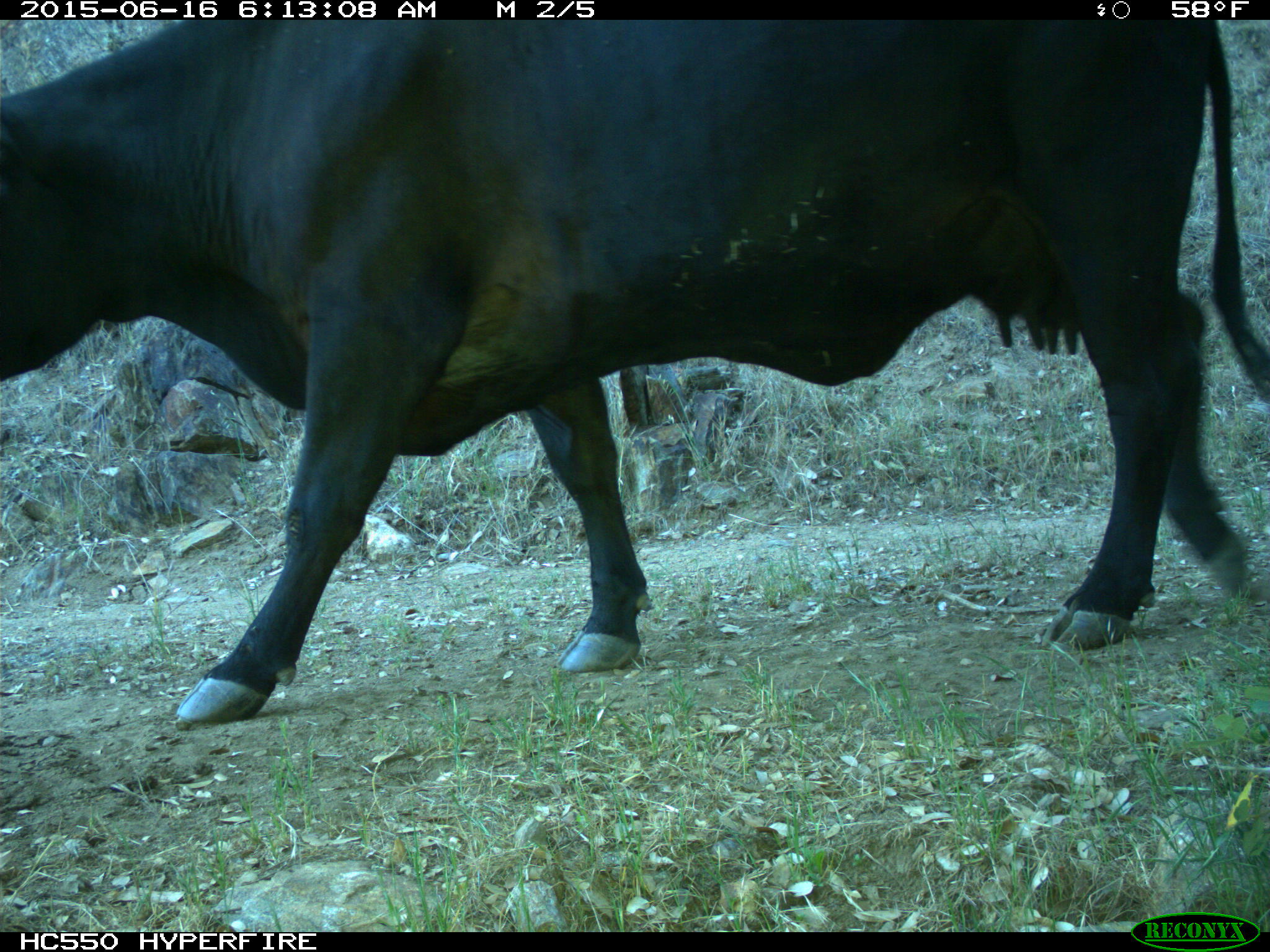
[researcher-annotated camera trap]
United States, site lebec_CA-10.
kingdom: Animalia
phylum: Chordata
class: Mammalia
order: Artiodactyla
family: Bovidae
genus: Bos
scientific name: Bos taurus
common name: domestic cow